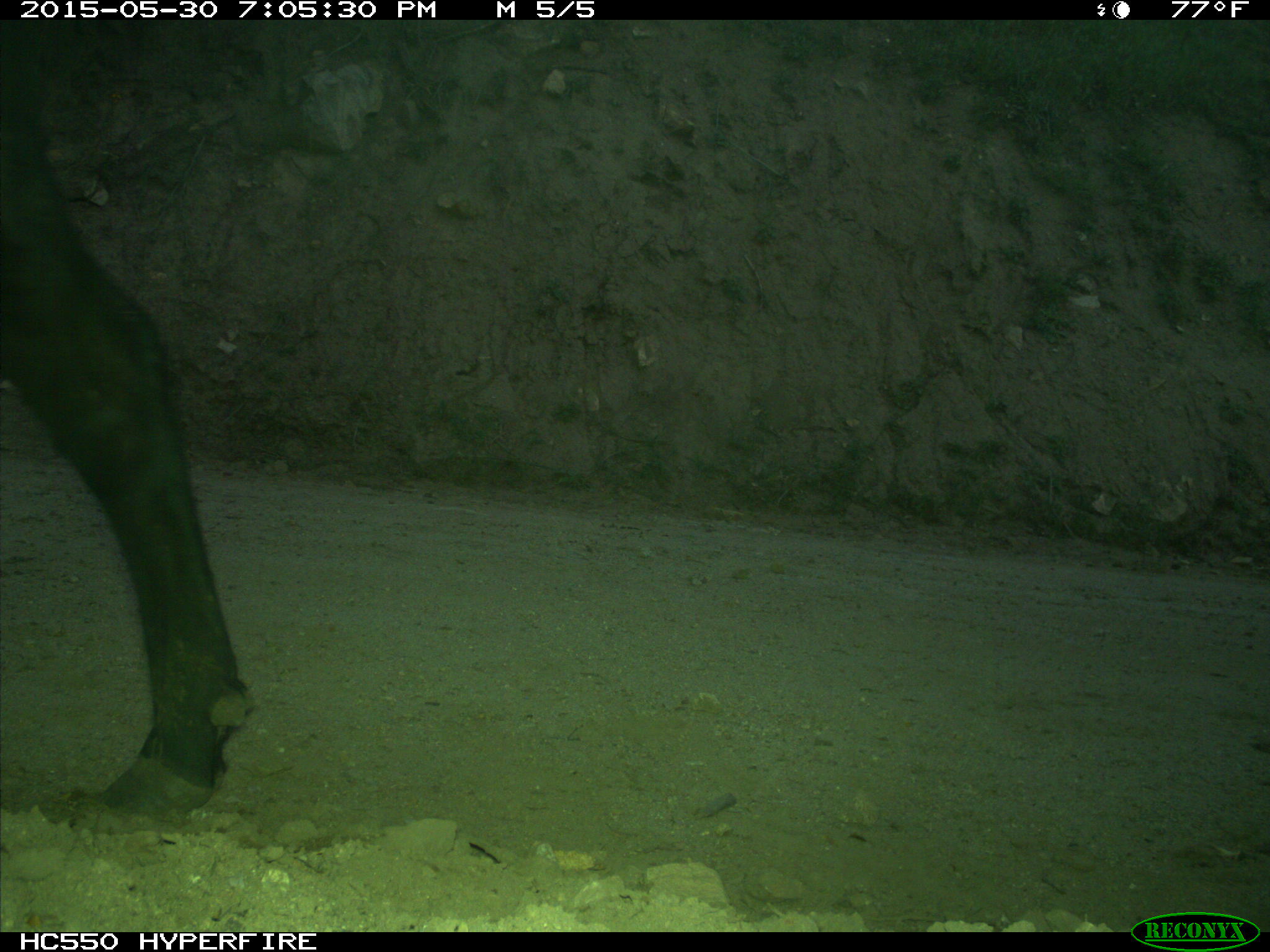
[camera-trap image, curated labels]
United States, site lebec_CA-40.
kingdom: Animalia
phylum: Chordata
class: Mammalia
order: Artiodactyla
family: Bovidae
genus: Bos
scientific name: Bos taurus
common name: domestic cow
Bos taurus (domestic cow).